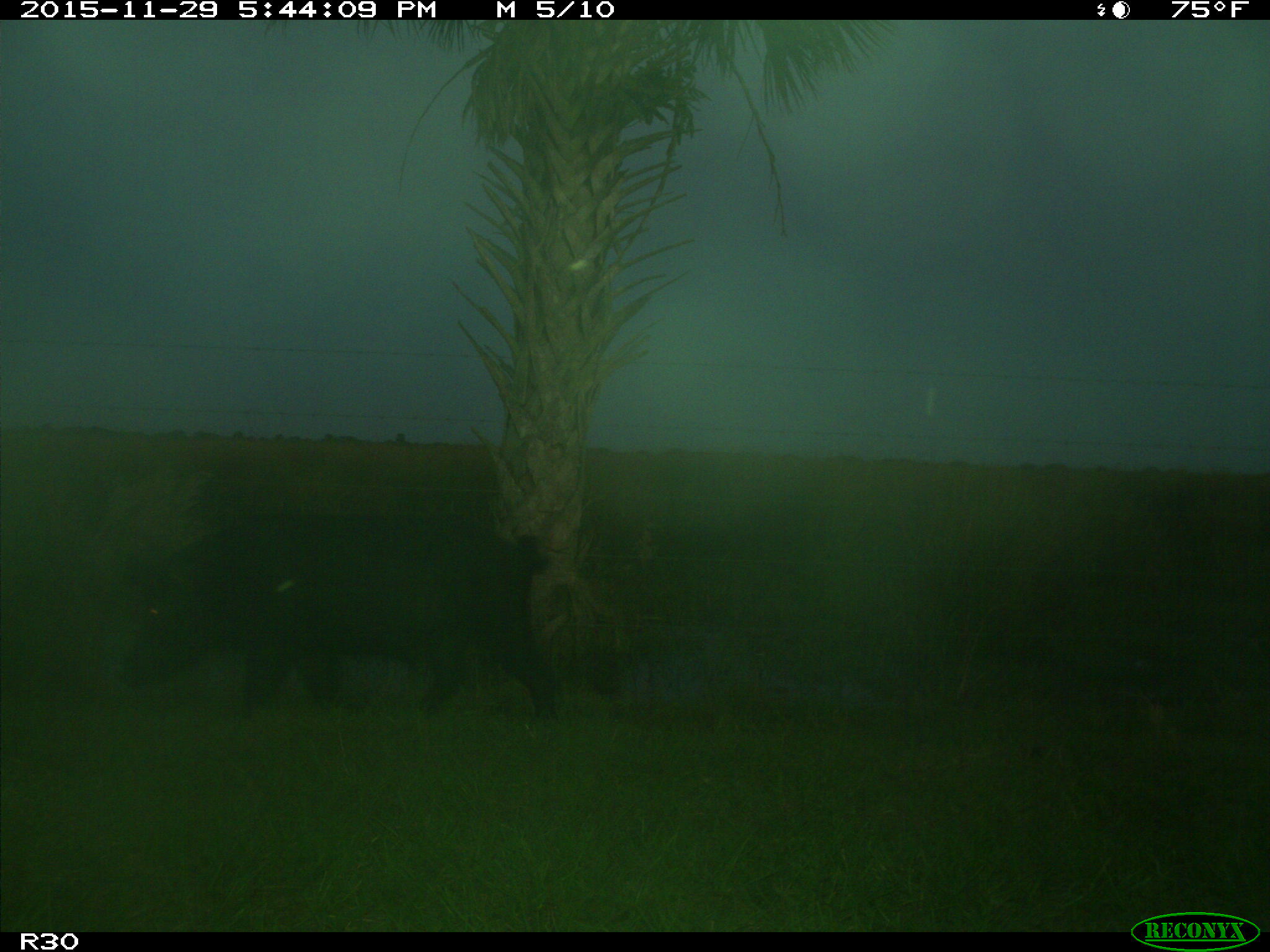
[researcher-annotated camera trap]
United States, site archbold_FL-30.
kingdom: Animalia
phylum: Chordata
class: Mammalia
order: Artiodactyla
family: Suidae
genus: Sus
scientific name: Sus scrofa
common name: wild boar